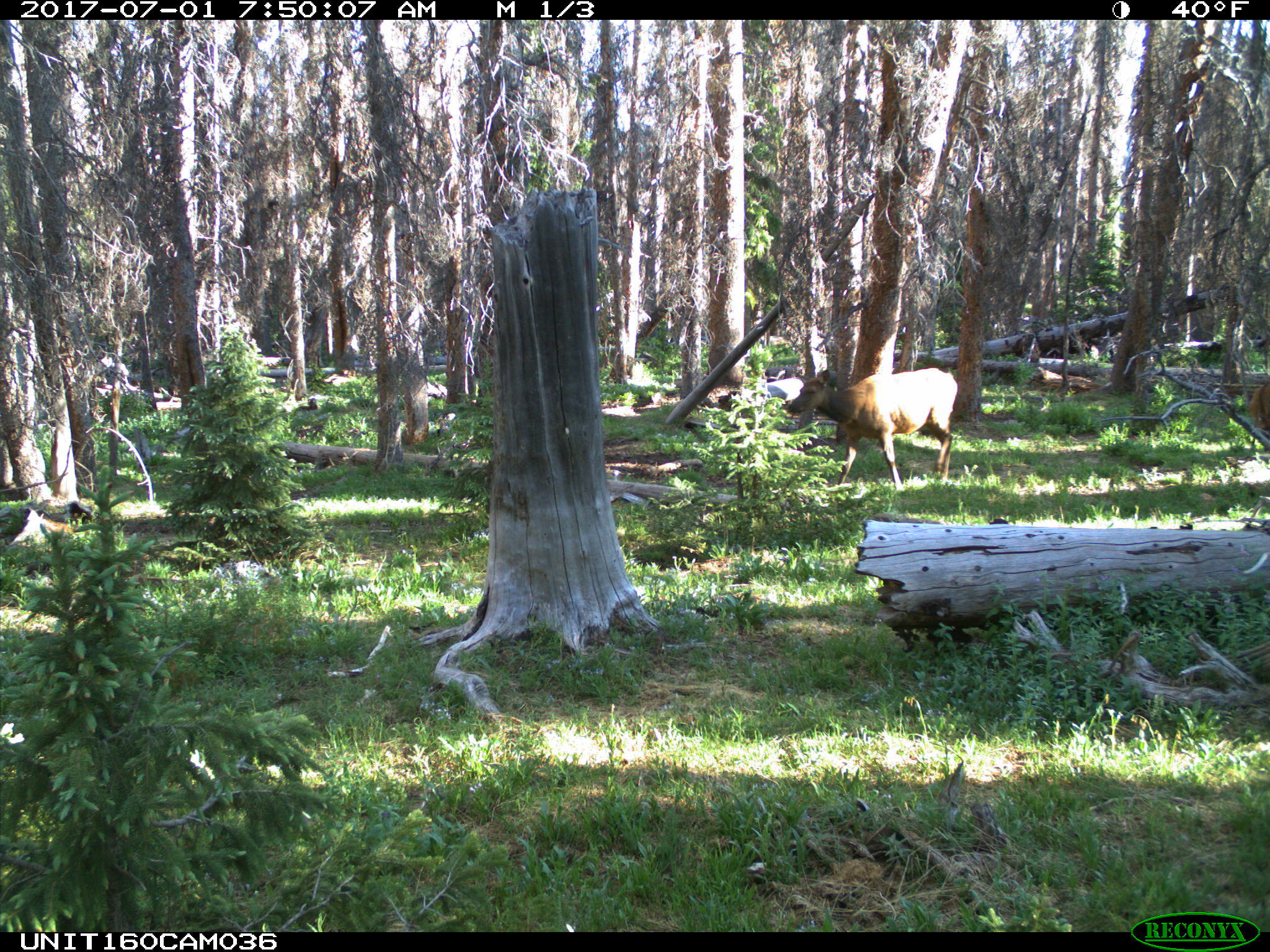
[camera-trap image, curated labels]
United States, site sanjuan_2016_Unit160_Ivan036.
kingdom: Animalia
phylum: Chordata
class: Mammalia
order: Artiodactyla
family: Cervidae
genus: Cervus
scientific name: Cervus elaphus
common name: red deer